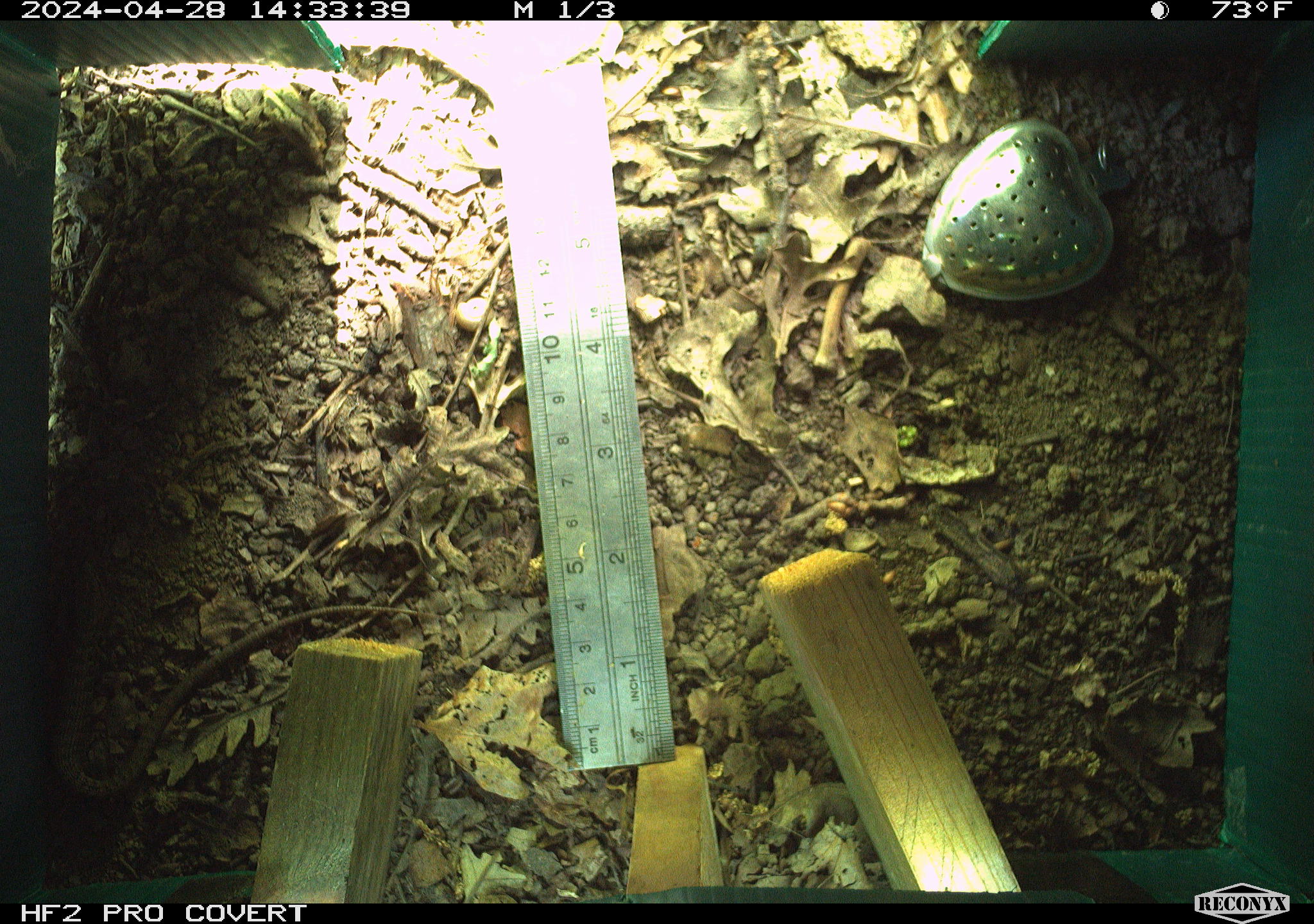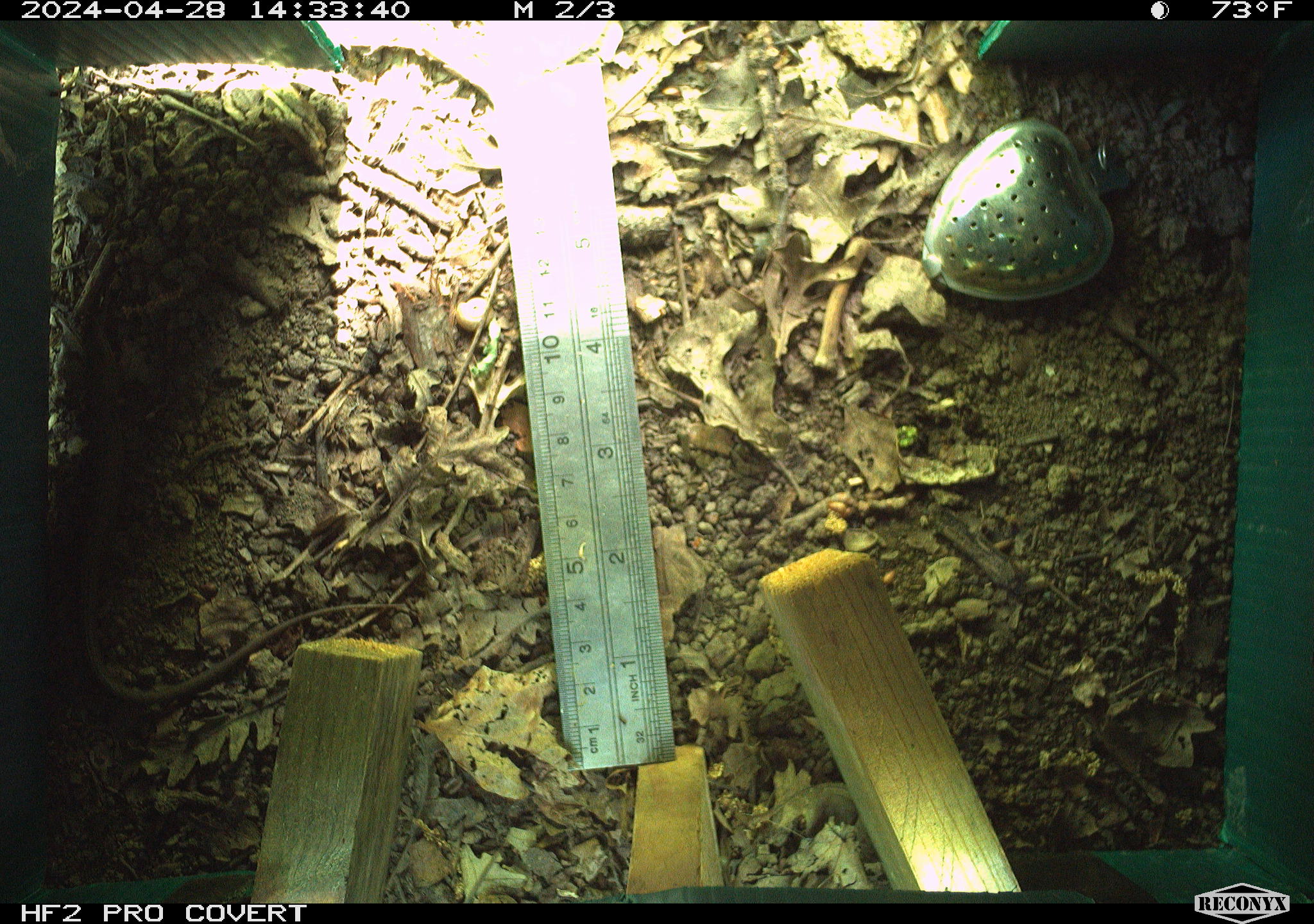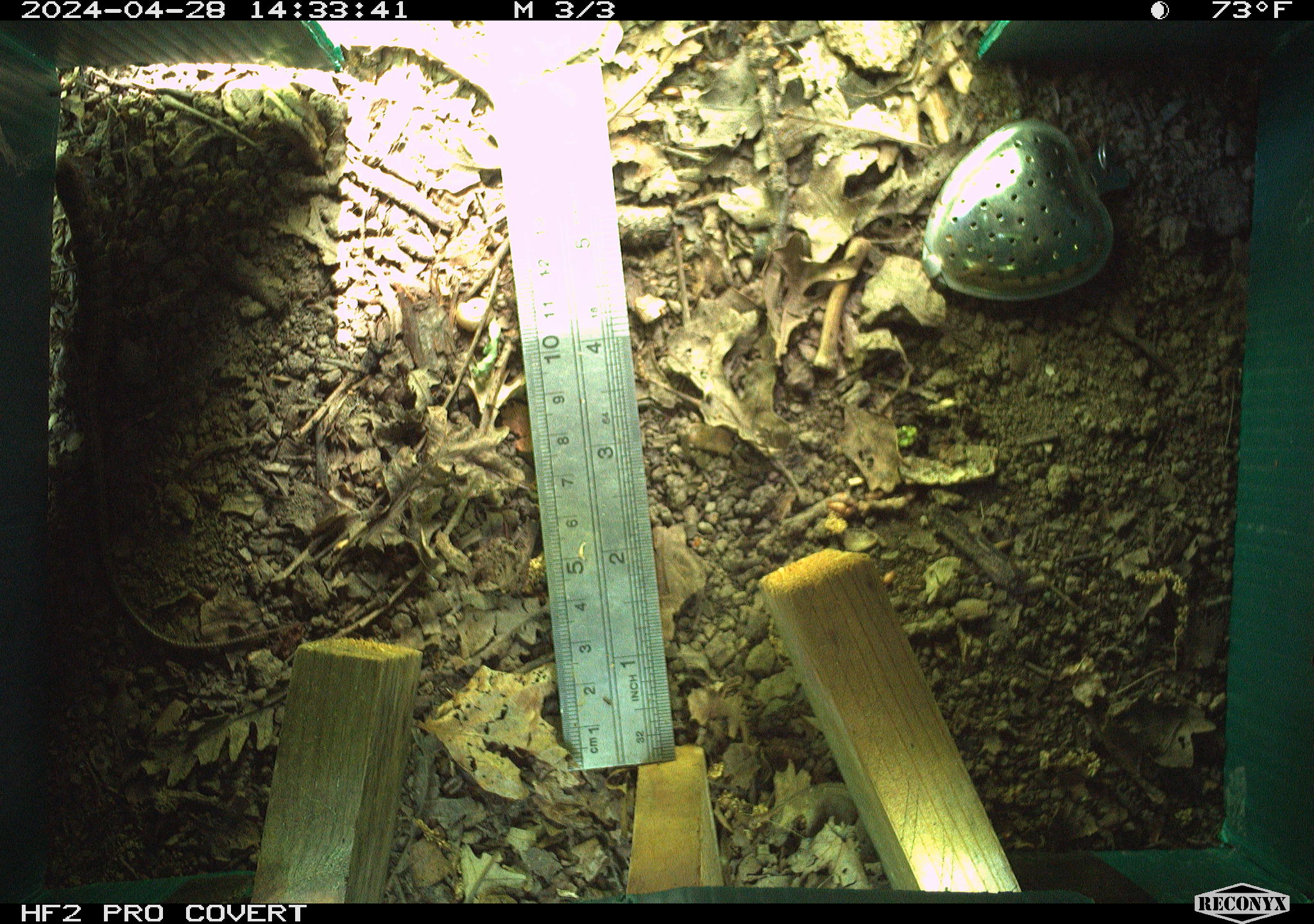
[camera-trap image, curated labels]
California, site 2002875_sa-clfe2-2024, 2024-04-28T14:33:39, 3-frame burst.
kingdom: Animalia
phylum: Chordata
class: Reptilia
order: Squamata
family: Anguidae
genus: Elgaria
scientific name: Elgaria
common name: alligator lizards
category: elgaria species